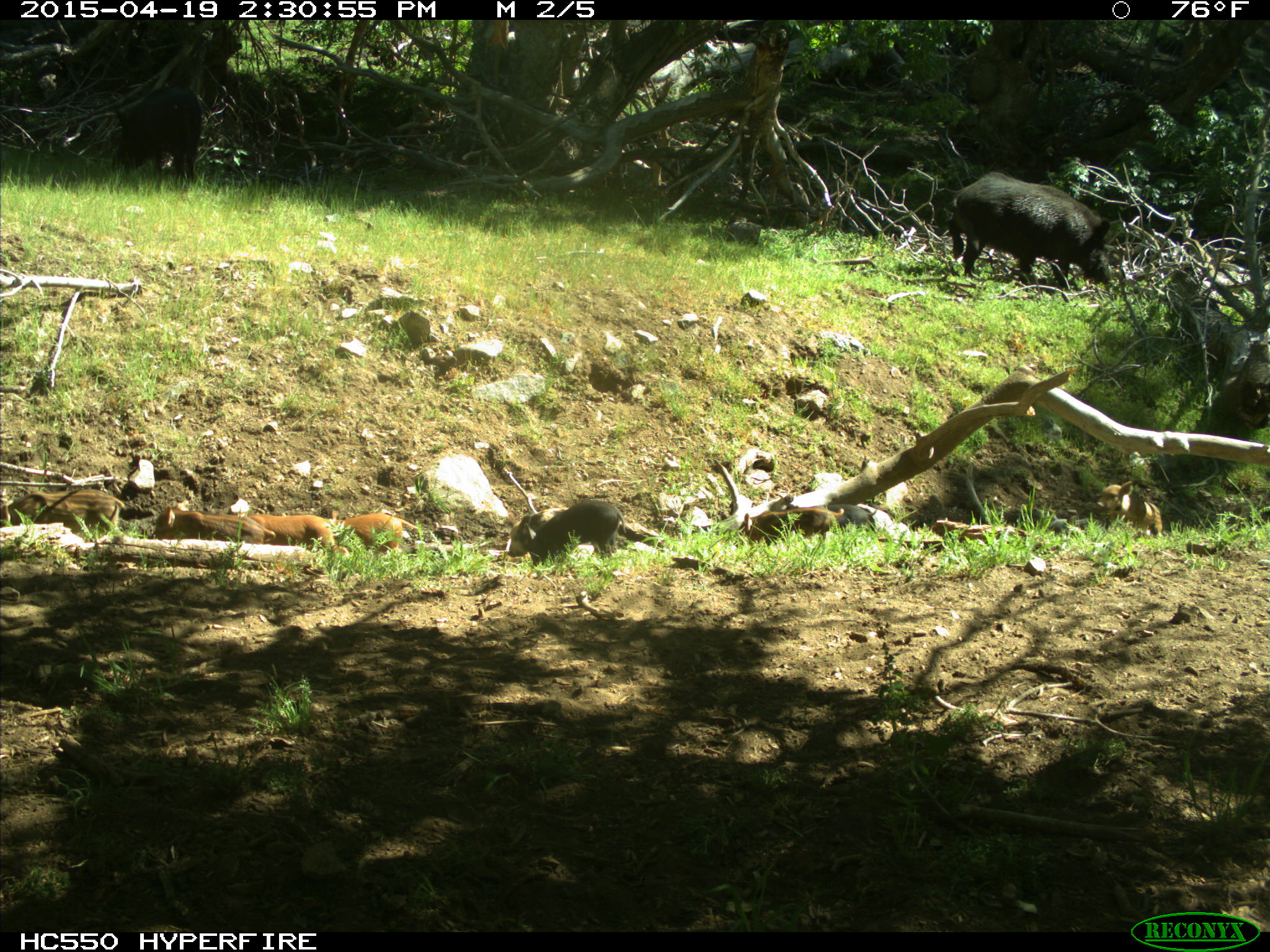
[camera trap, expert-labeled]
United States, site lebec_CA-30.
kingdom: Animalia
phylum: Chordata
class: Mammalia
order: Artiodactyla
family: Suidae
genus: Sus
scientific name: Sus scrofa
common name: wild boar